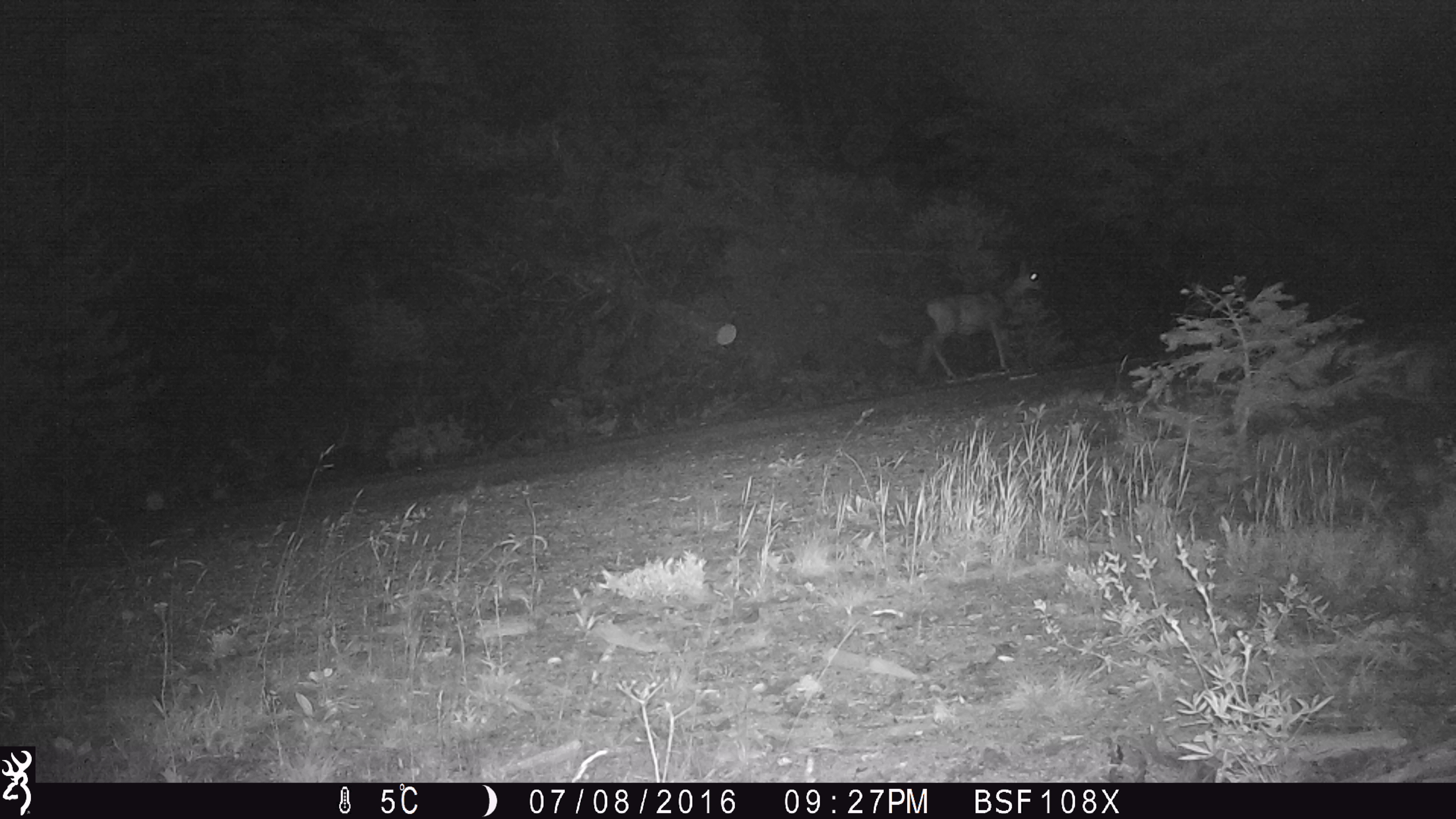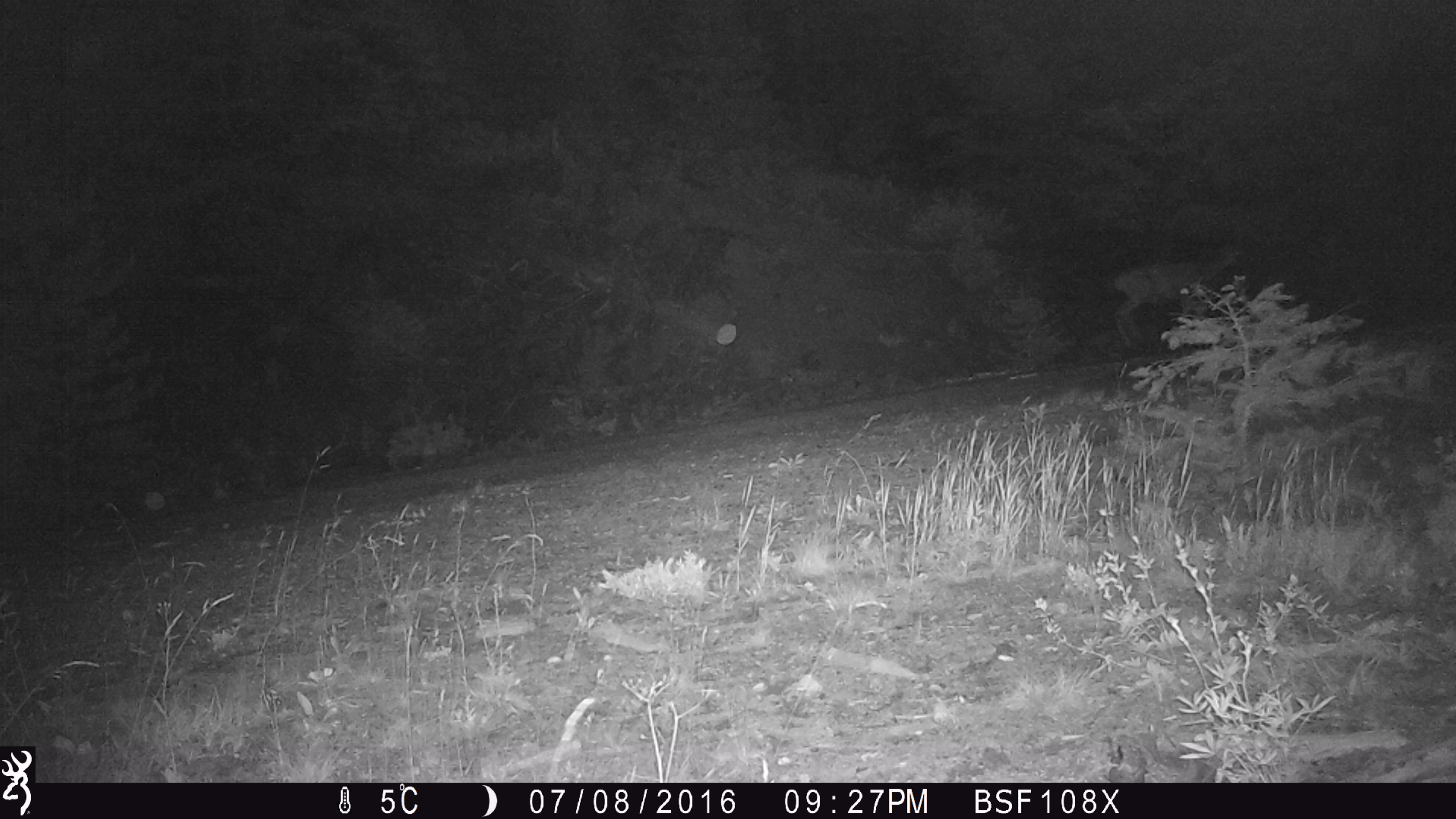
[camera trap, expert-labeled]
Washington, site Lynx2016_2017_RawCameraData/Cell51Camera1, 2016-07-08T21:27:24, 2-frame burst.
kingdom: Animalia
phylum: Chordata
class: Mammalia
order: Artiodactyla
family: Cervidae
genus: Odocoileus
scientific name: Odocoileus hemionus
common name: mule deer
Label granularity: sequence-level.